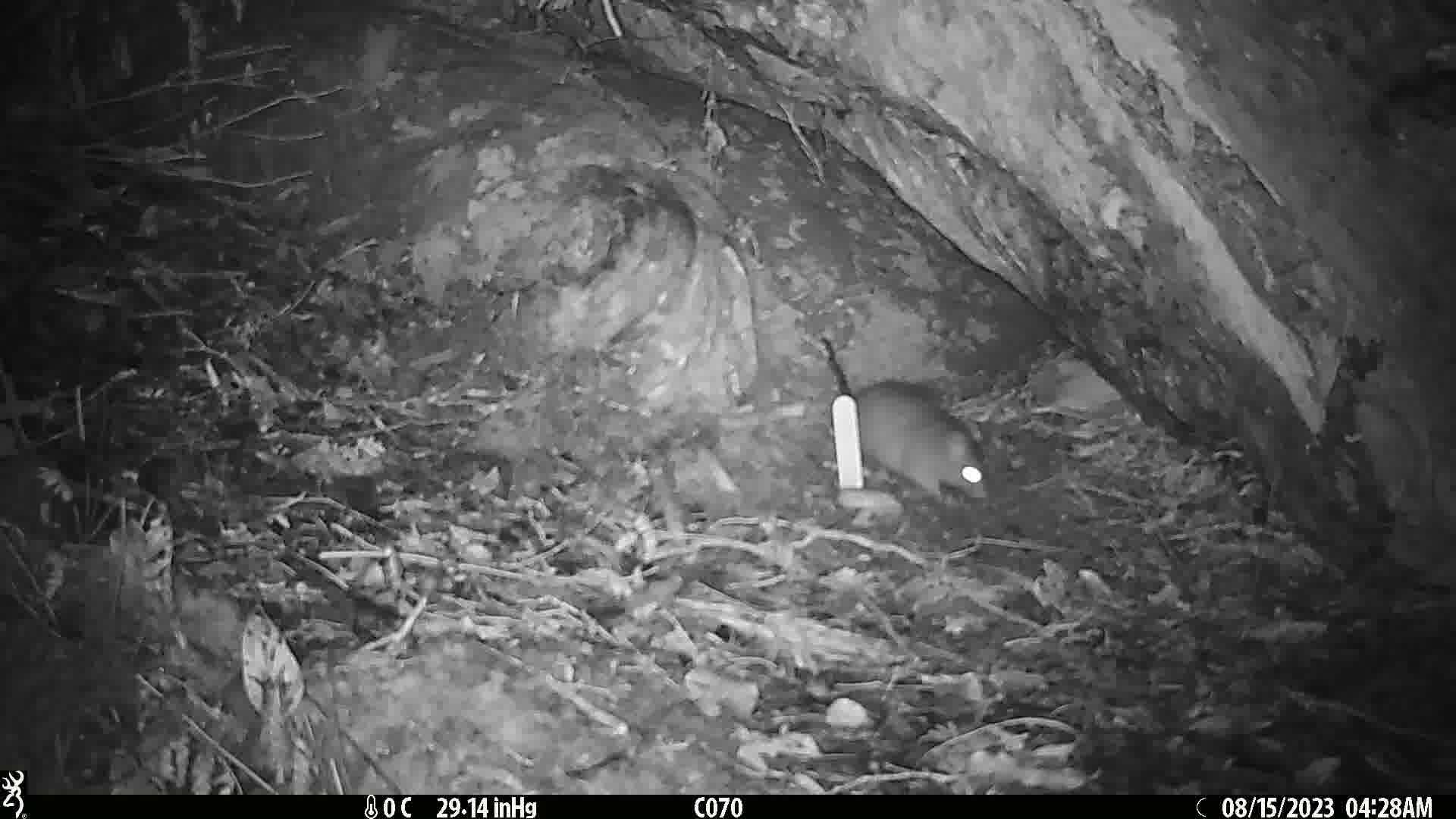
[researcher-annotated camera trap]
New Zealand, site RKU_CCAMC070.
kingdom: Animalia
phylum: Chordata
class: Mammalia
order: Rodentia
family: Muridae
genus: Rattus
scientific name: Rattus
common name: rat